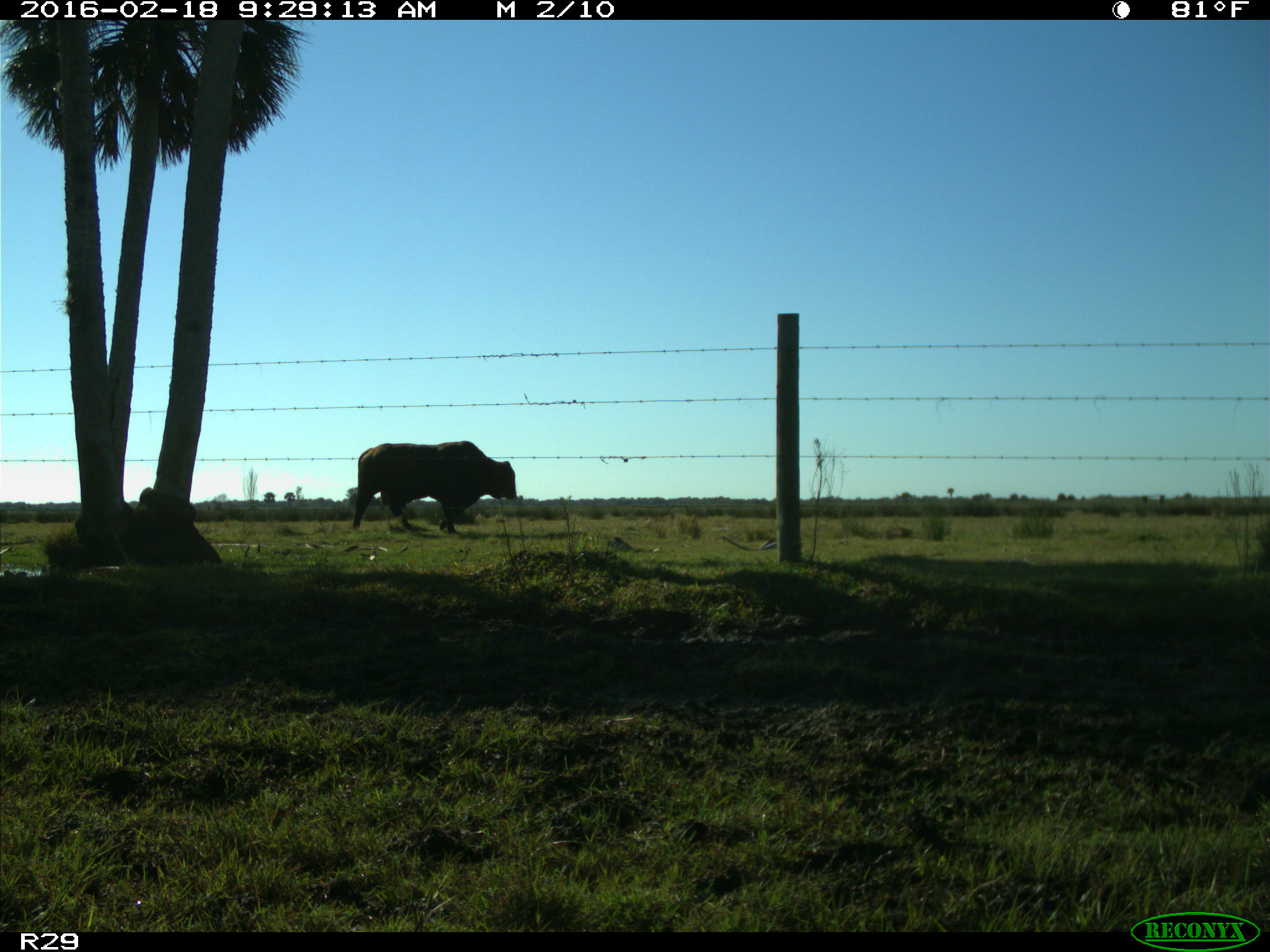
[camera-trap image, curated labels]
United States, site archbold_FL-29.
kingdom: Animalia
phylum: Chordata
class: Mammalia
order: Artiodactyla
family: Bovidae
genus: Bos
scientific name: Bos taurus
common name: domestic cow